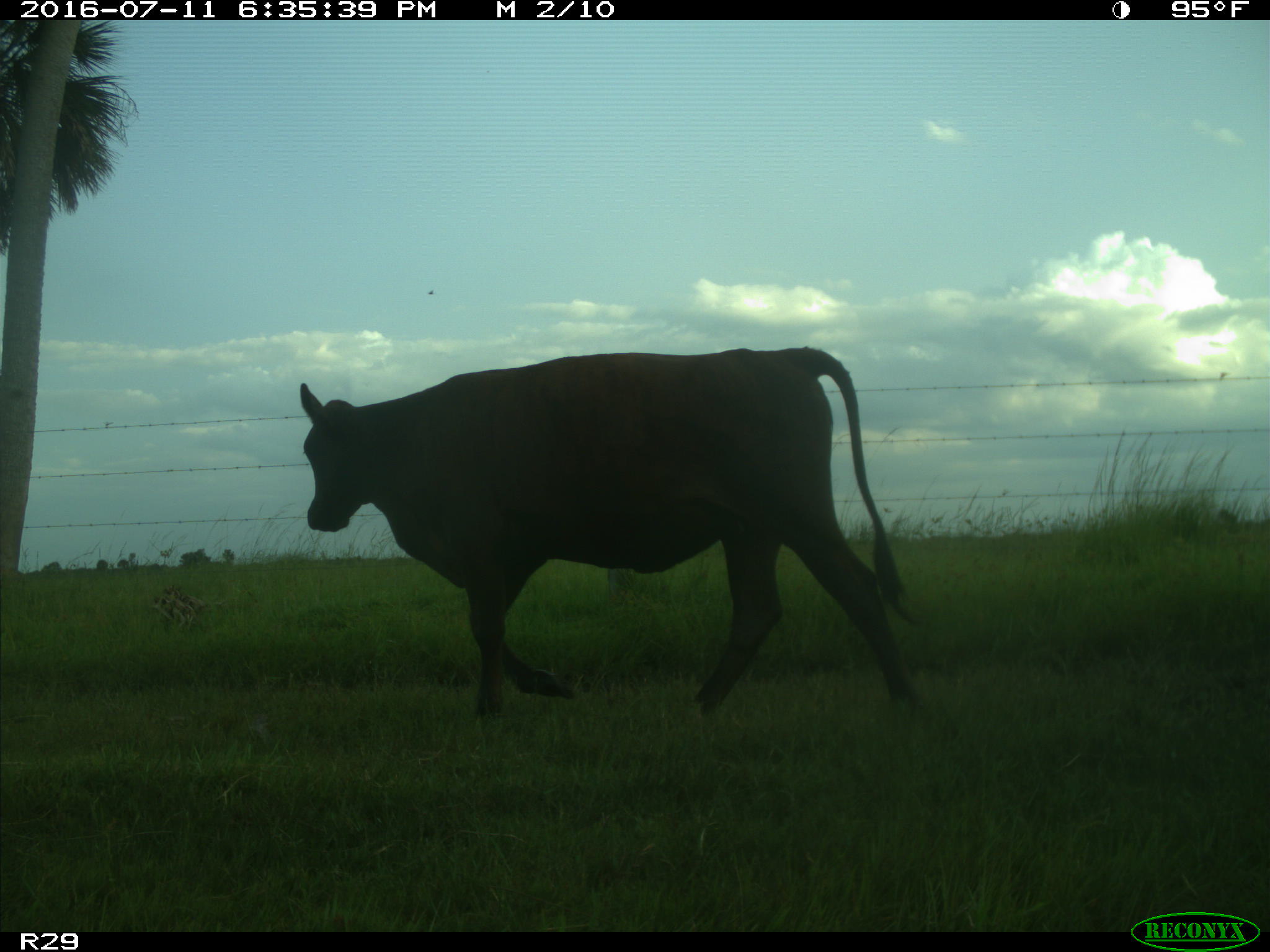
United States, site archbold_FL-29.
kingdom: Animalia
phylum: Chordata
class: Mammalia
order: Artiodactyla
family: Bovidae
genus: Bos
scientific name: Bos taurus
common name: domestic cow